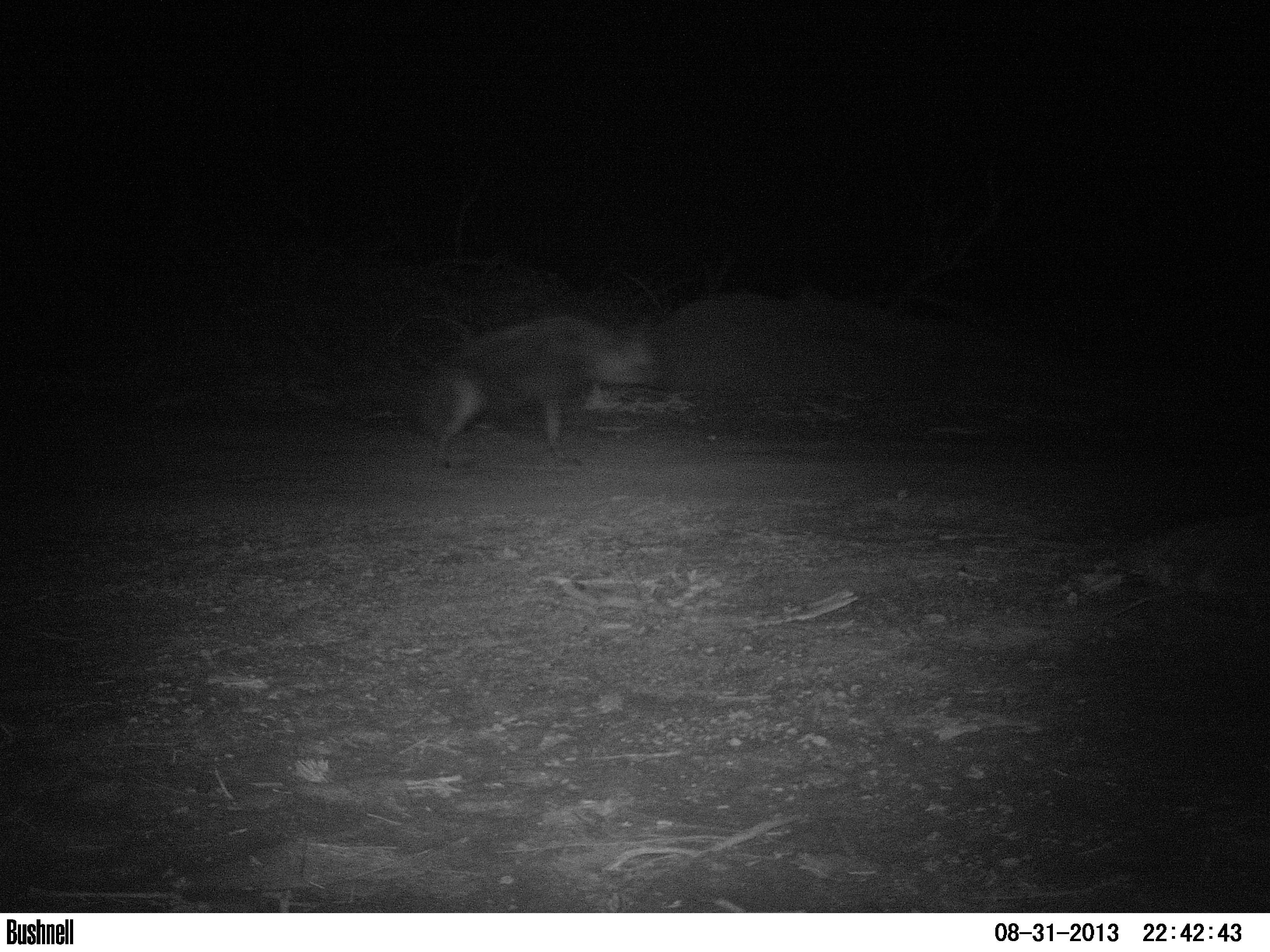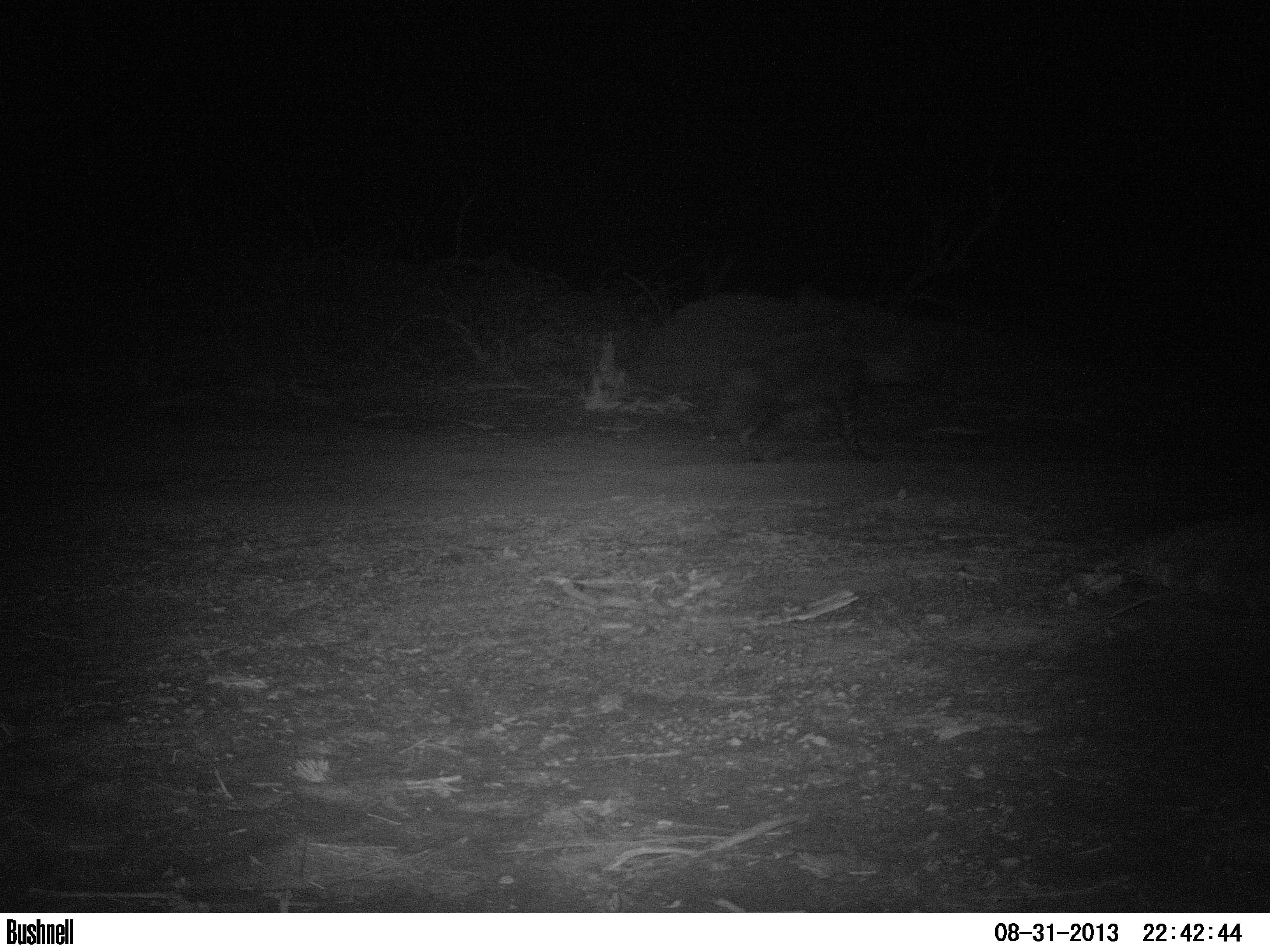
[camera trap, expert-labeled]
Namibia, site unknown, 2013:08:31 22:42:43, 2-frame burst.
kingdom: Animalia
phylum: Chordata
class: Mammalia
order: Carnivora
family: Hyaenidae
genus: Parahyaena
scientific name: Parahyaena brunnea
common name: brown hyena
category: hyaena brunnea